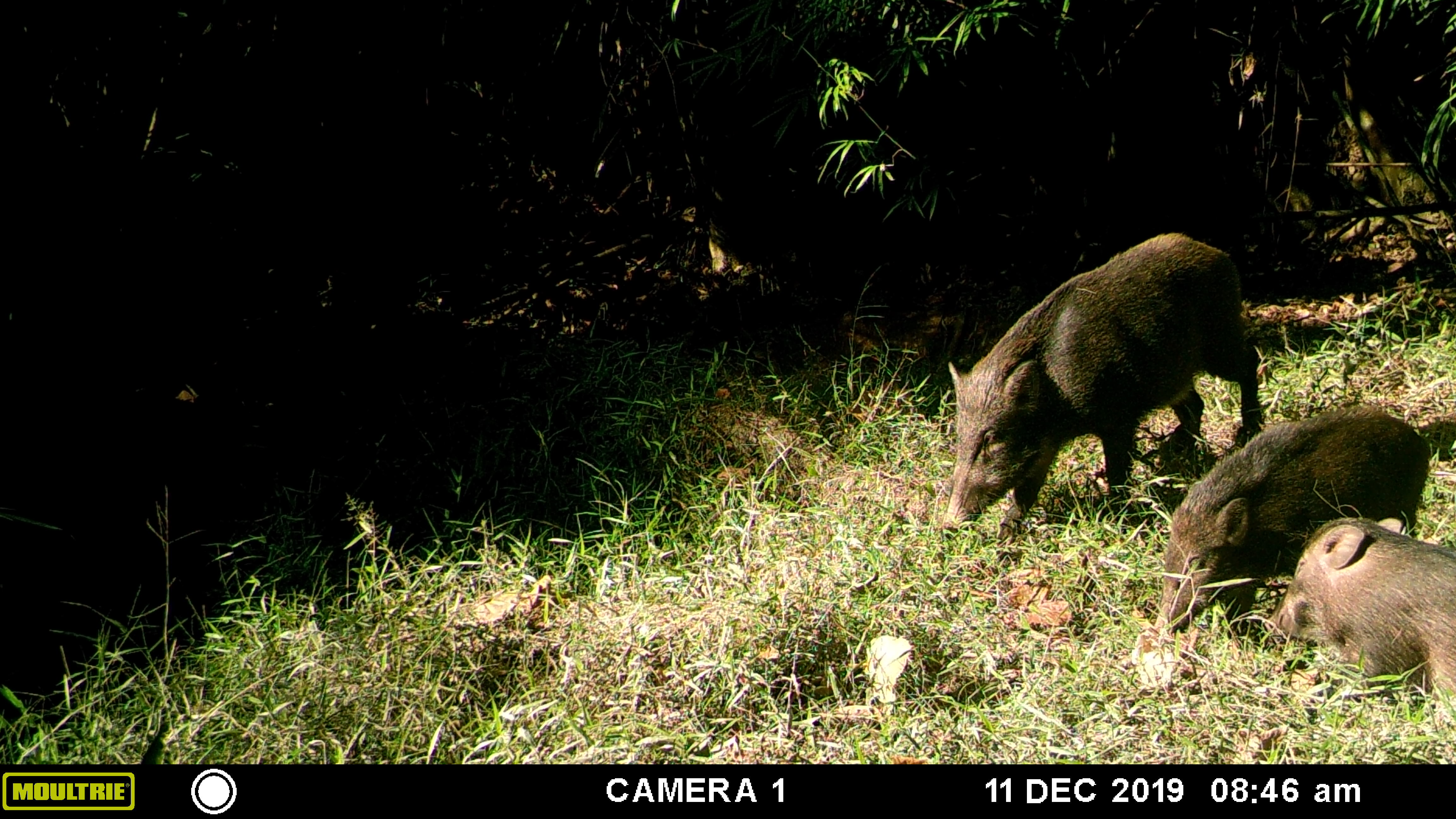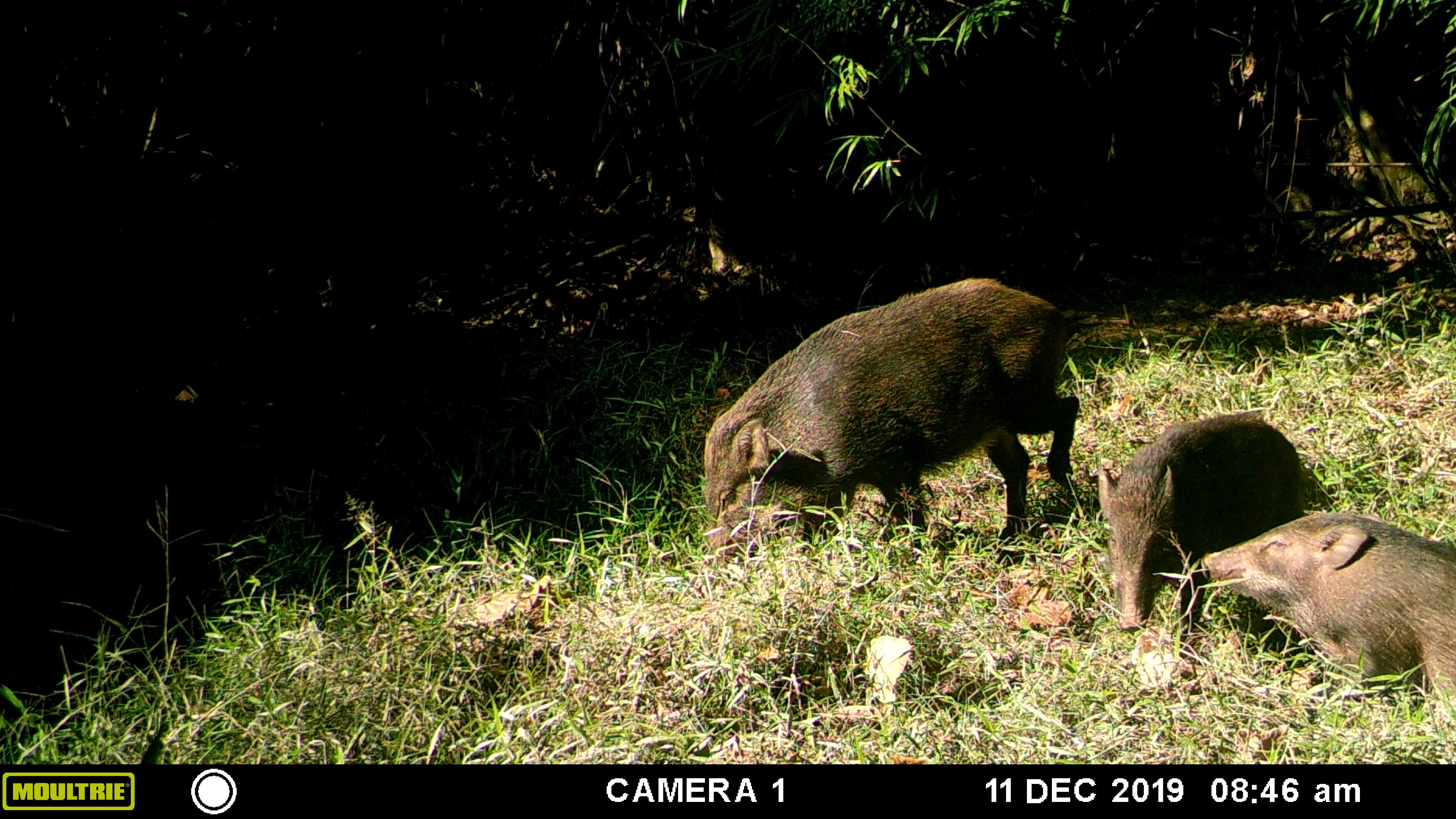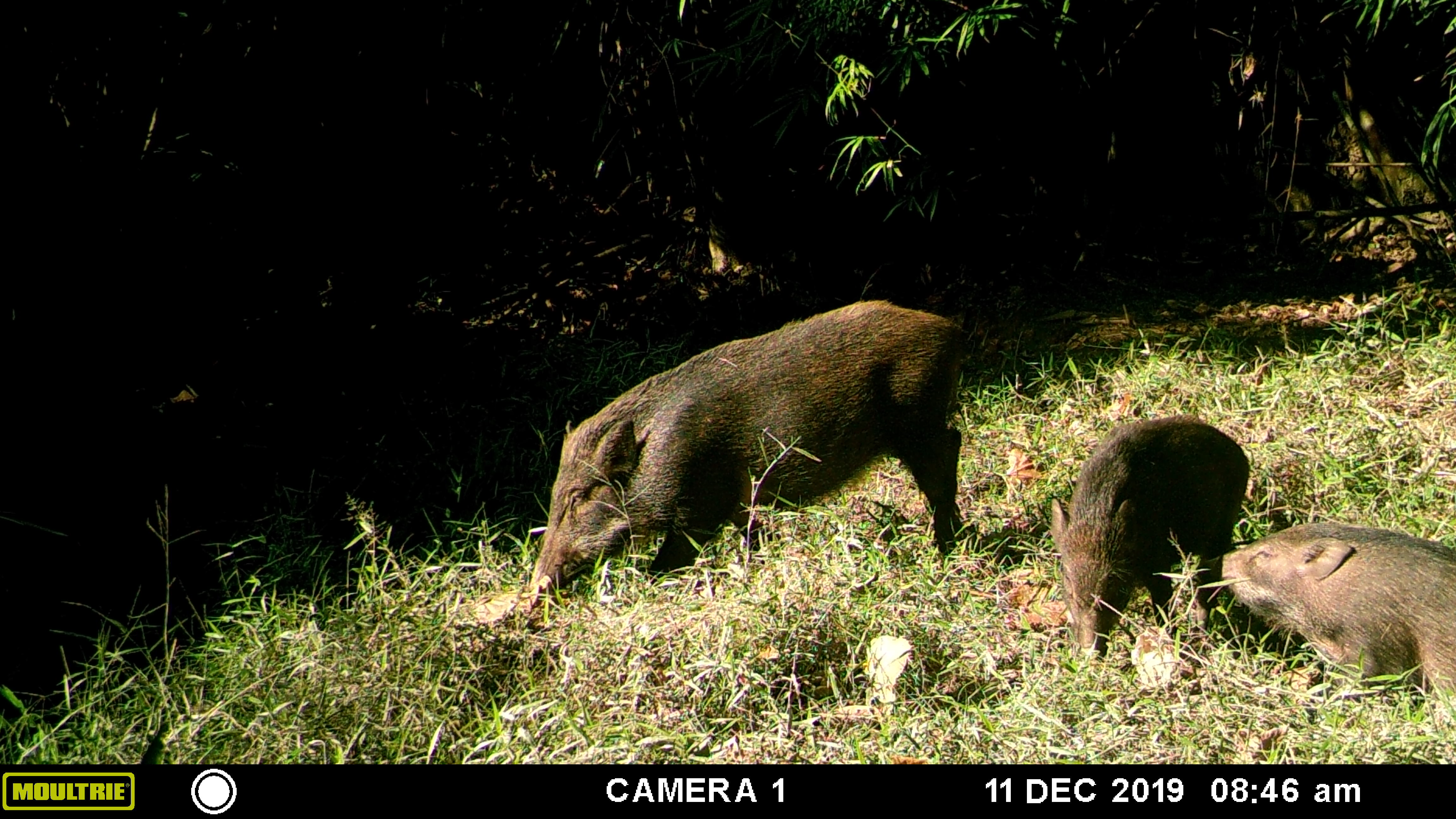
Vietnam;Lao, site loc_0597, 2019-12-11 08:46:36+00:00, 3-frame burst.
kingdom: Animalia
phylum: Chordata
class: Mammalia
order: Artiodactyla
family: Suidae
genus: Sus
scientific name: Sus scrofa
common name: eurasian wild pig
Eurasian wild pig (Sus scrofa). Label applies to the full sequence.